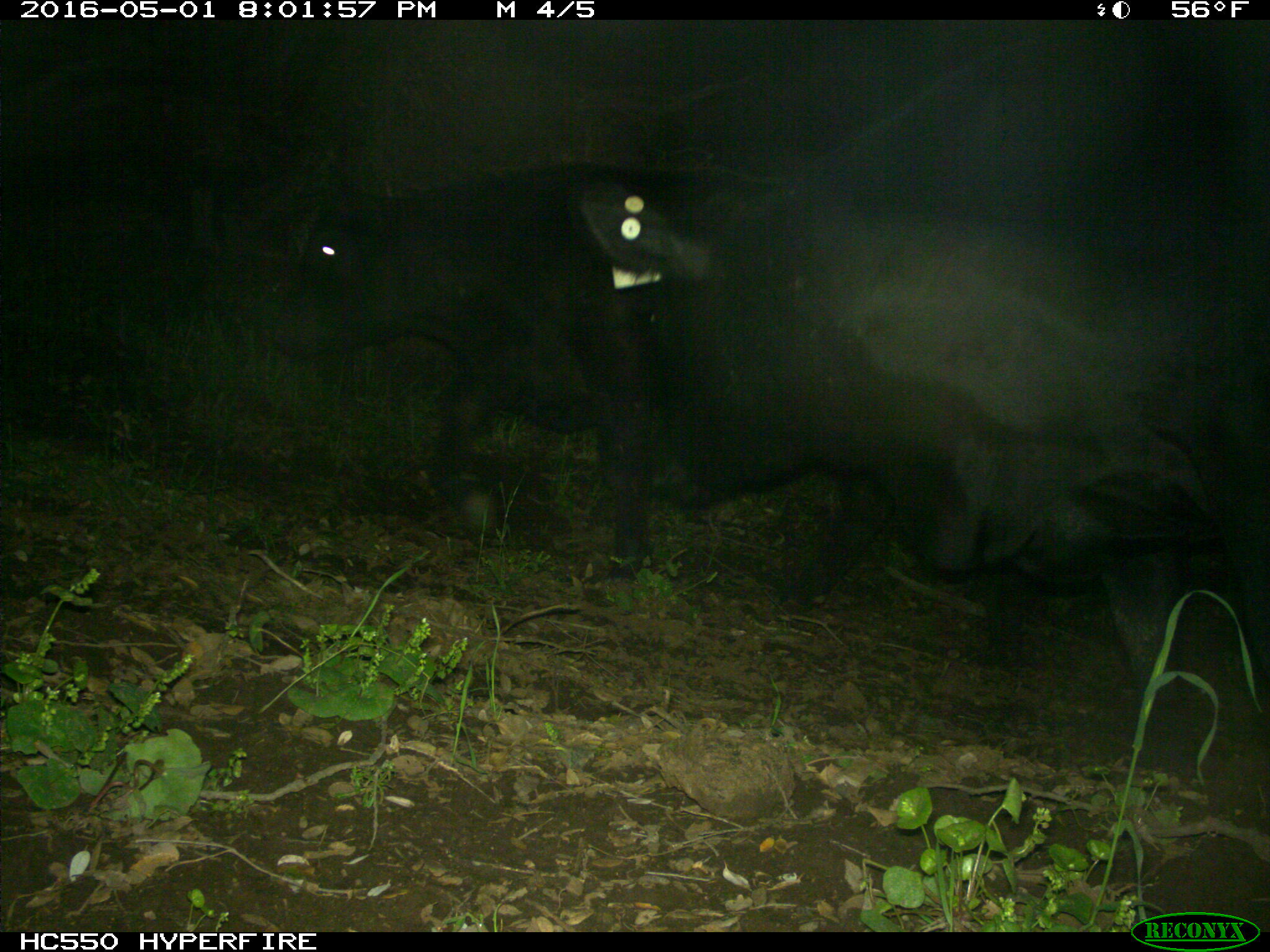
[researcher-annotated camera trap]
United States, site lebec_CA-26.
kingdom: Animalia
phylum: Chordata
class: Mammalia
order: Artiodactyla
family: Bovidae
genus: Bos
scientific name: Bos taurus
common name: domestic cow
Bos taurus (domestic cow).